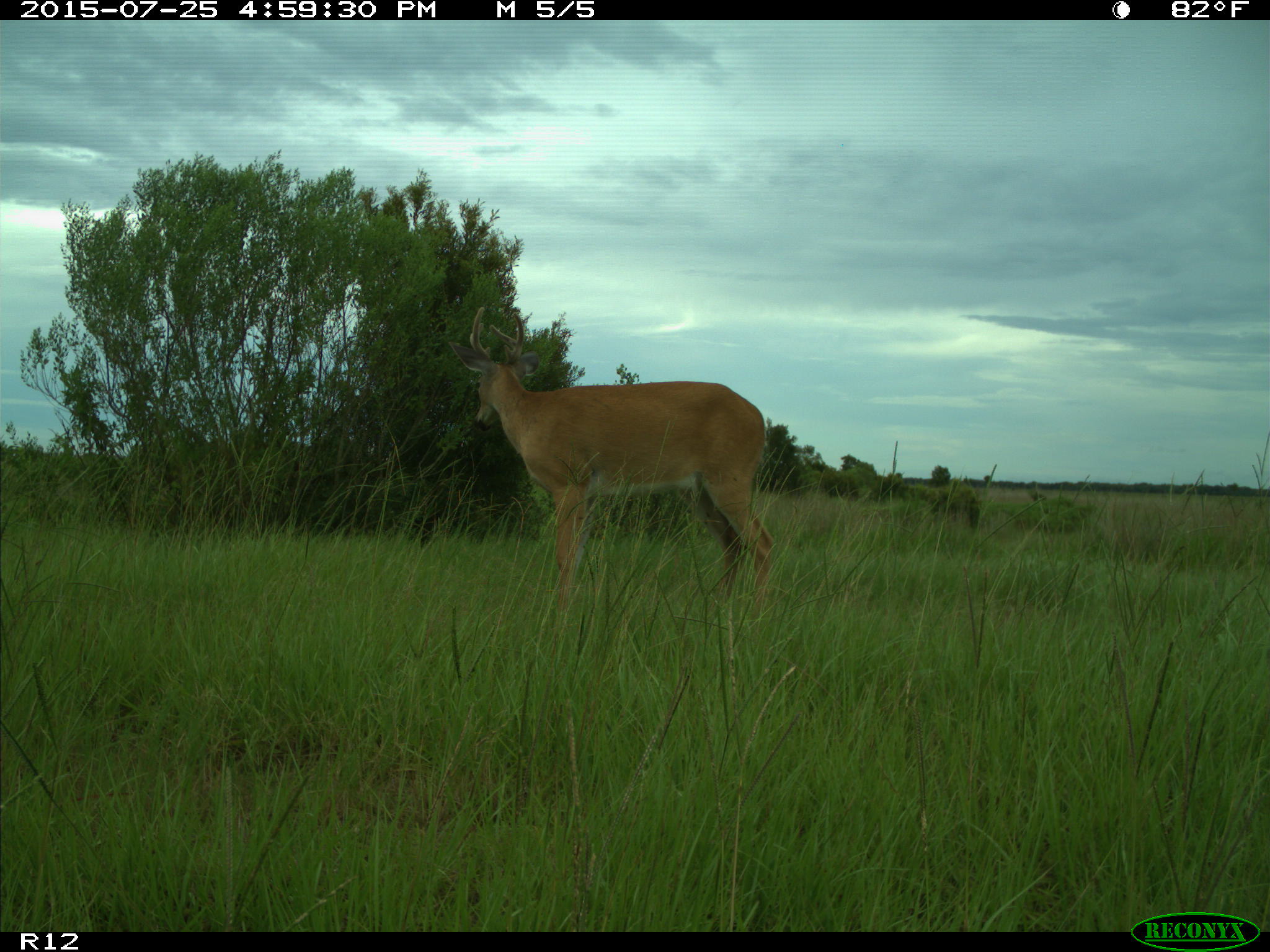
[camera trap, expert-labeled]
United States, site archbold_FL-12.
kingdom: Animalia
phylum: Chordata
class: Mammalia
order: Artiodactyla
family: Cervidae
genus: Odocoileus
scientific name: Odocoileus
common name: deer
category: unidentified deer